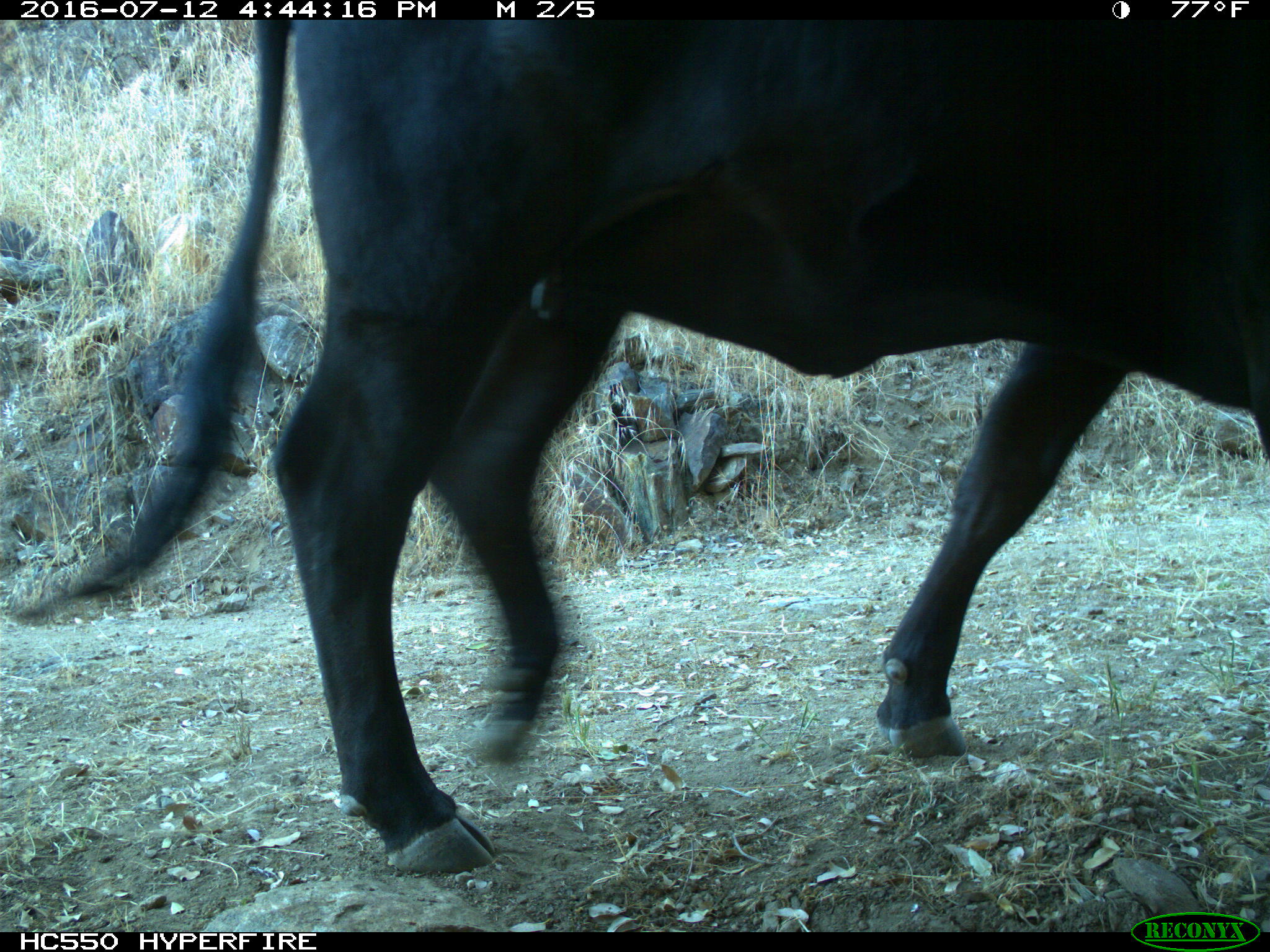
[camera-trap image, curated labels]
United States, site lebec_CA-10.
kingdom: Animalia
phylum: Chordata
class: Mammalia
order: Artiodactyla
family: Bovidae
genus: Bos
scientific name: Bos taurus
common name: domestic cow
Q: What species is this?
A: Bos taurus (domestic cow).